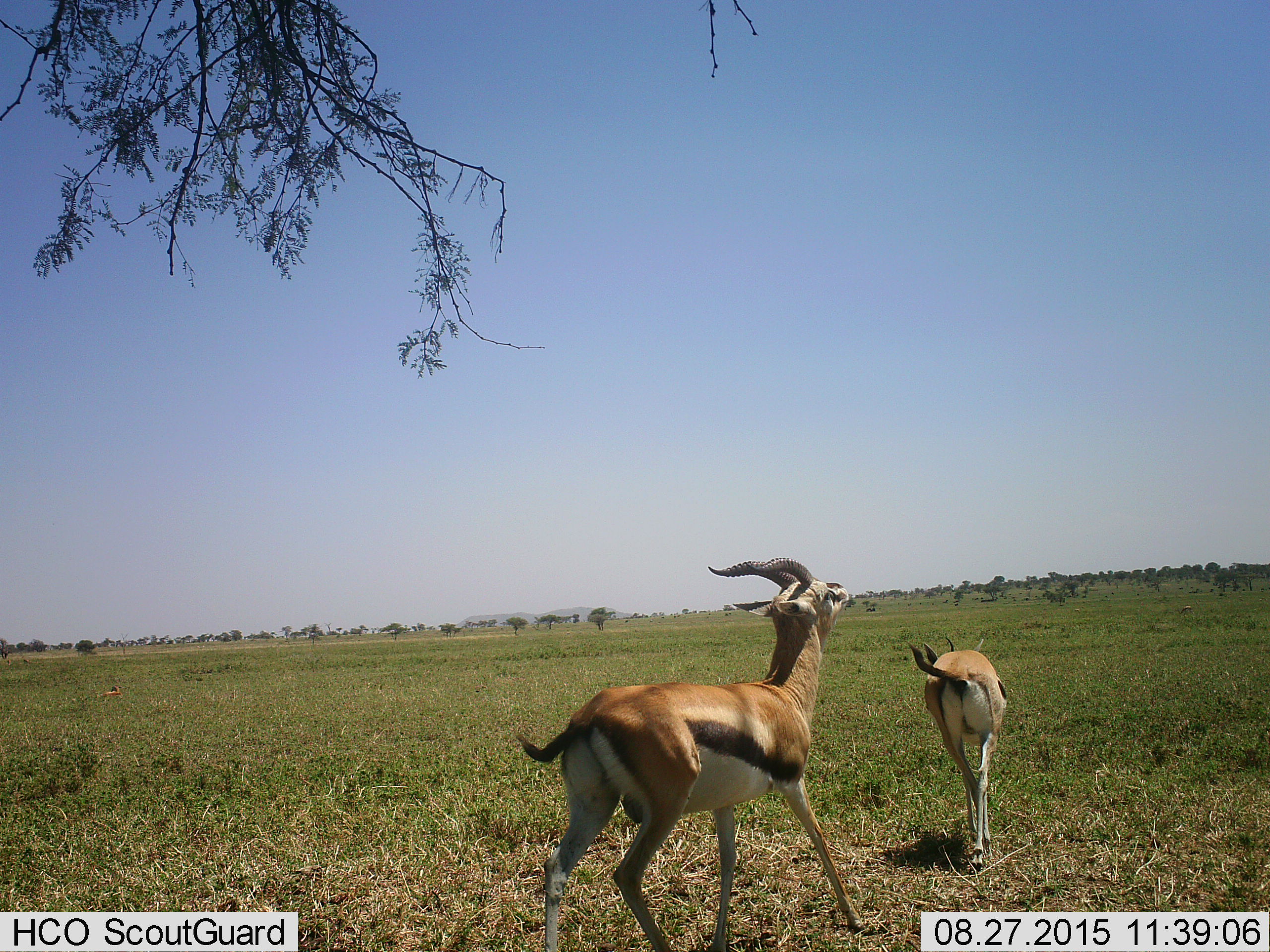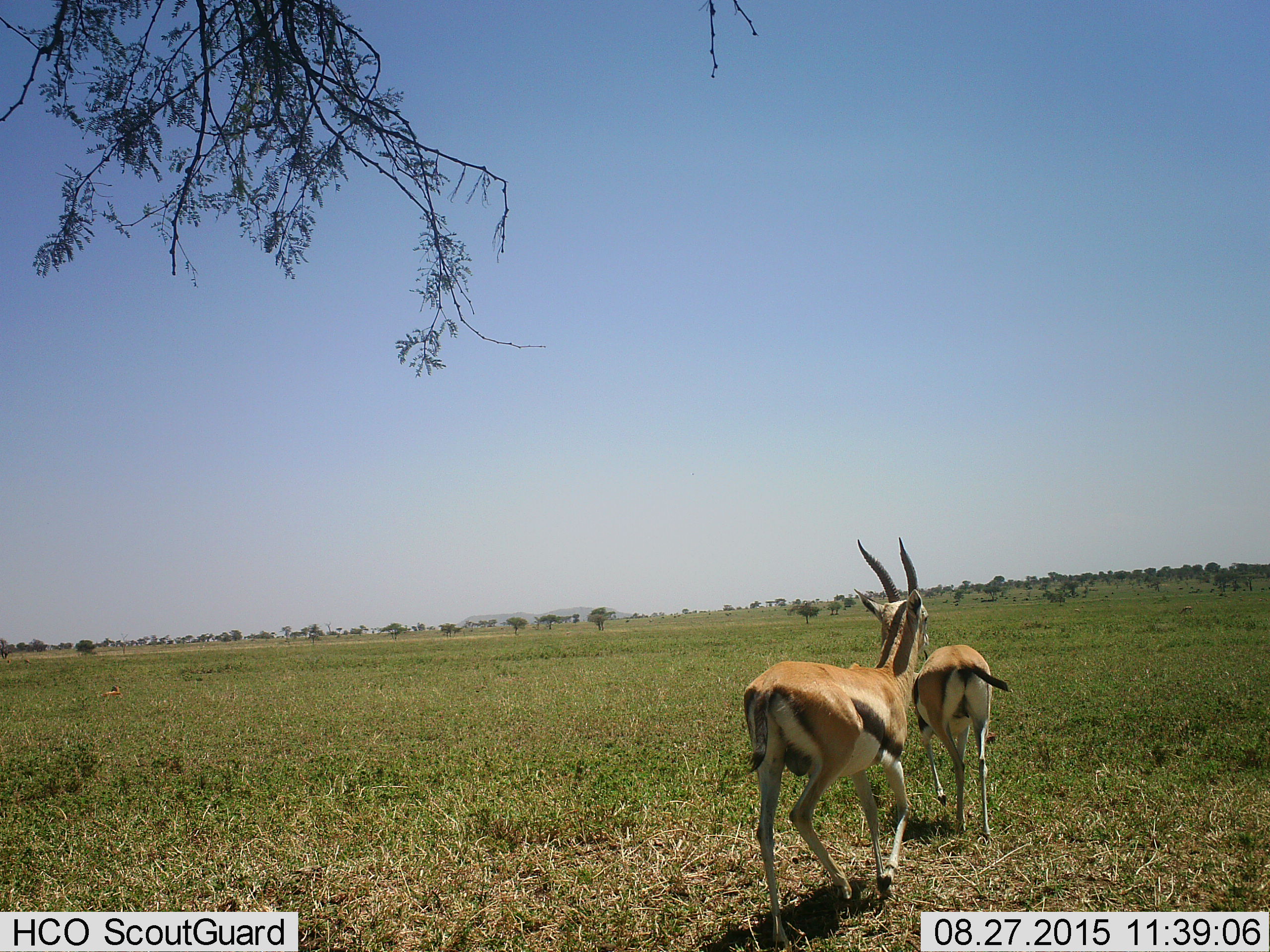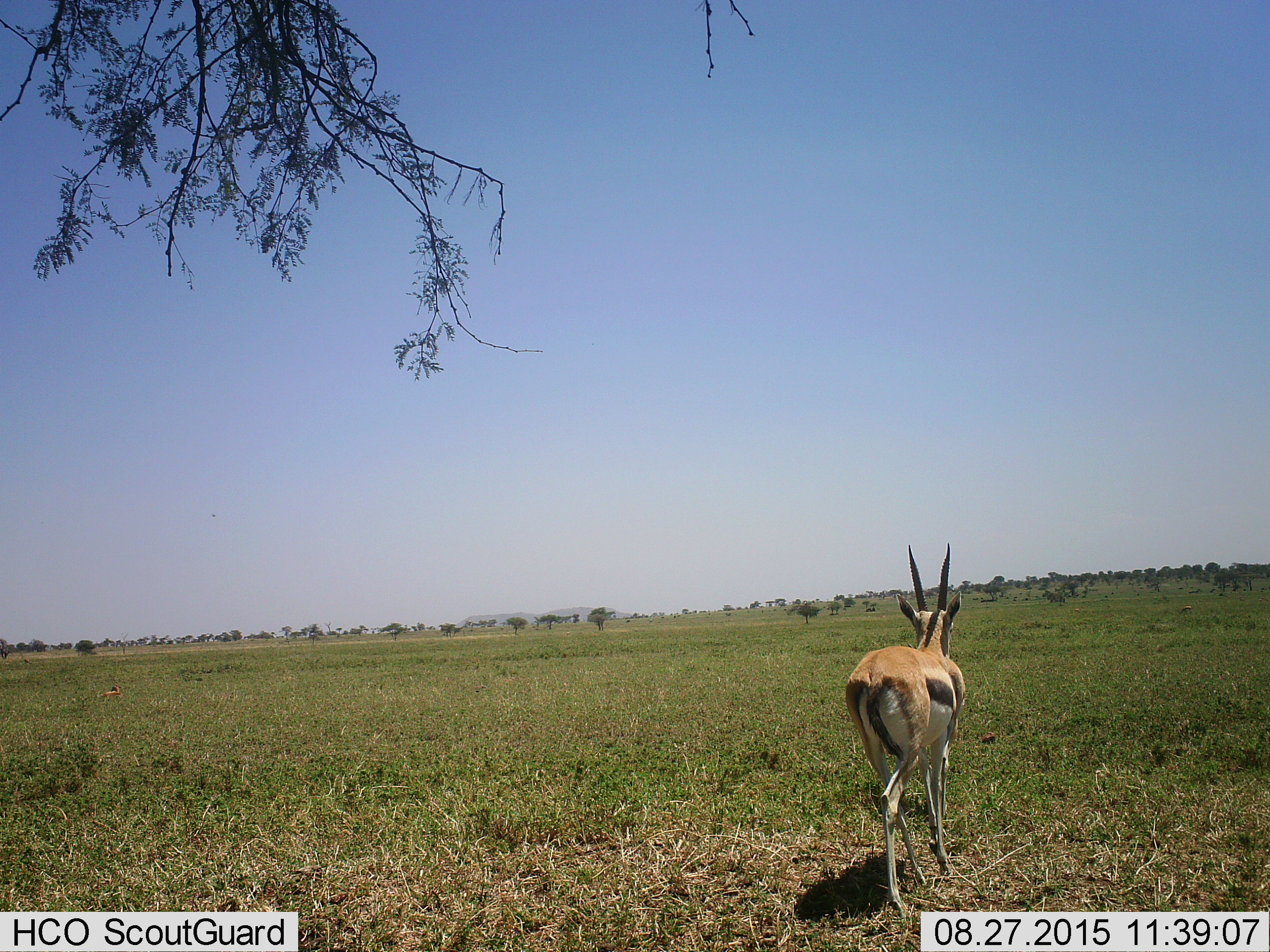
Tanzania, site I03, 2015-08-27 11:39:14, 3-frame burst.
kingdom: Animalia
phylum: Chordata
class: Mammalia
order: Artiodactyla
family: Bovidae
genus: Eudorcas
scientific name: Eudorcas thomsonii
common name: thomson's gazelle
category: gazellethomsons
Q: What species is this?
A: Gazellethomsons (thomson's gazelle) (Eudorcas thomsonii).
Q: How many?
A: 2.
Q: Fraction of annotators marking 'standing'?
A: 33%.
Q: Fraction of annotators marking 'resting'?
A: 11%.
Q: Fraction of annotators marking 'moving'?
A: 89%.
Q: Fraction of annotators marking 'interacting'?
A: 11%.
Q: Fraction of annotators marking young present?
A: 11%.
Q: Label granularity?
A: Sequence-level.